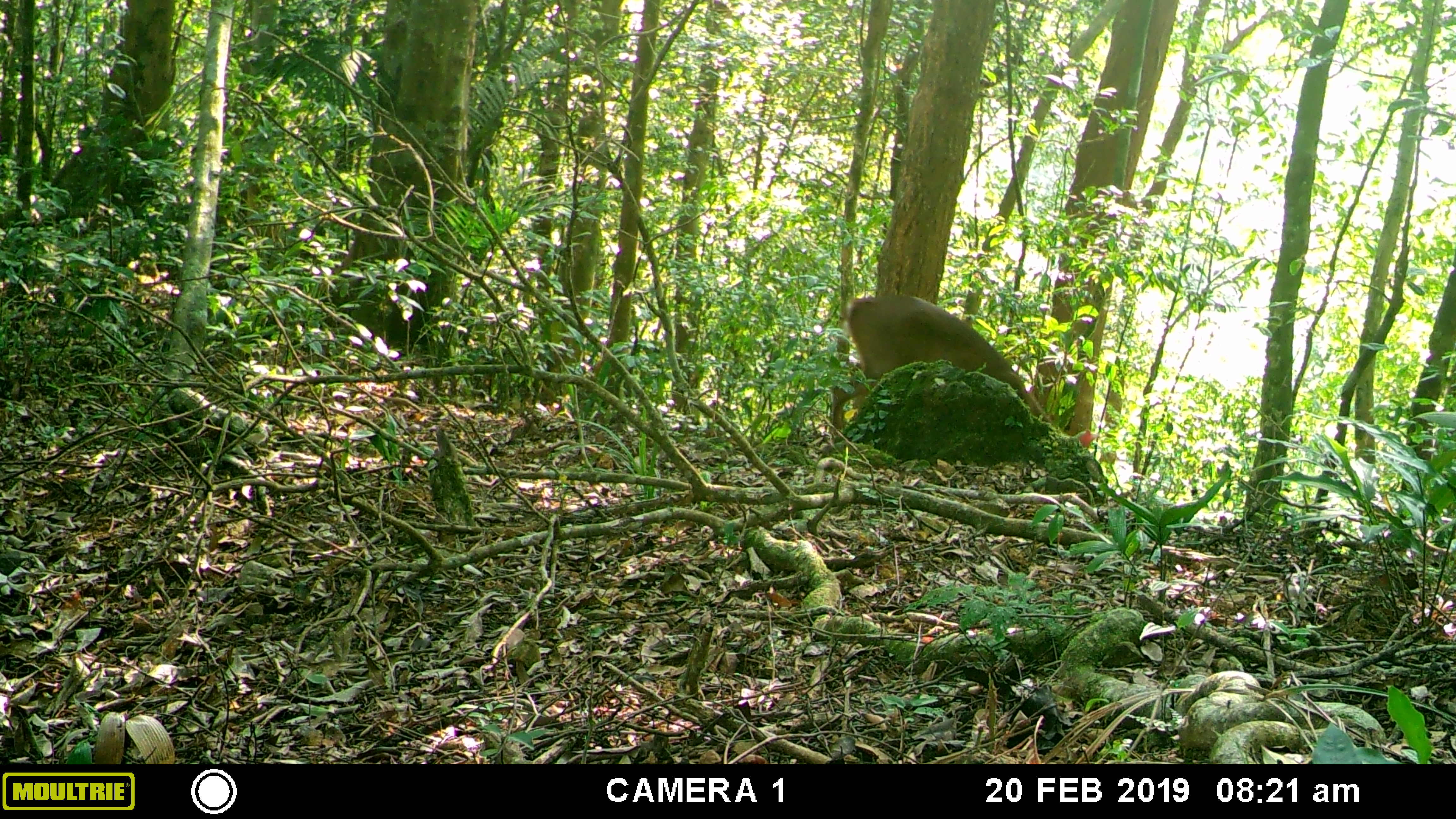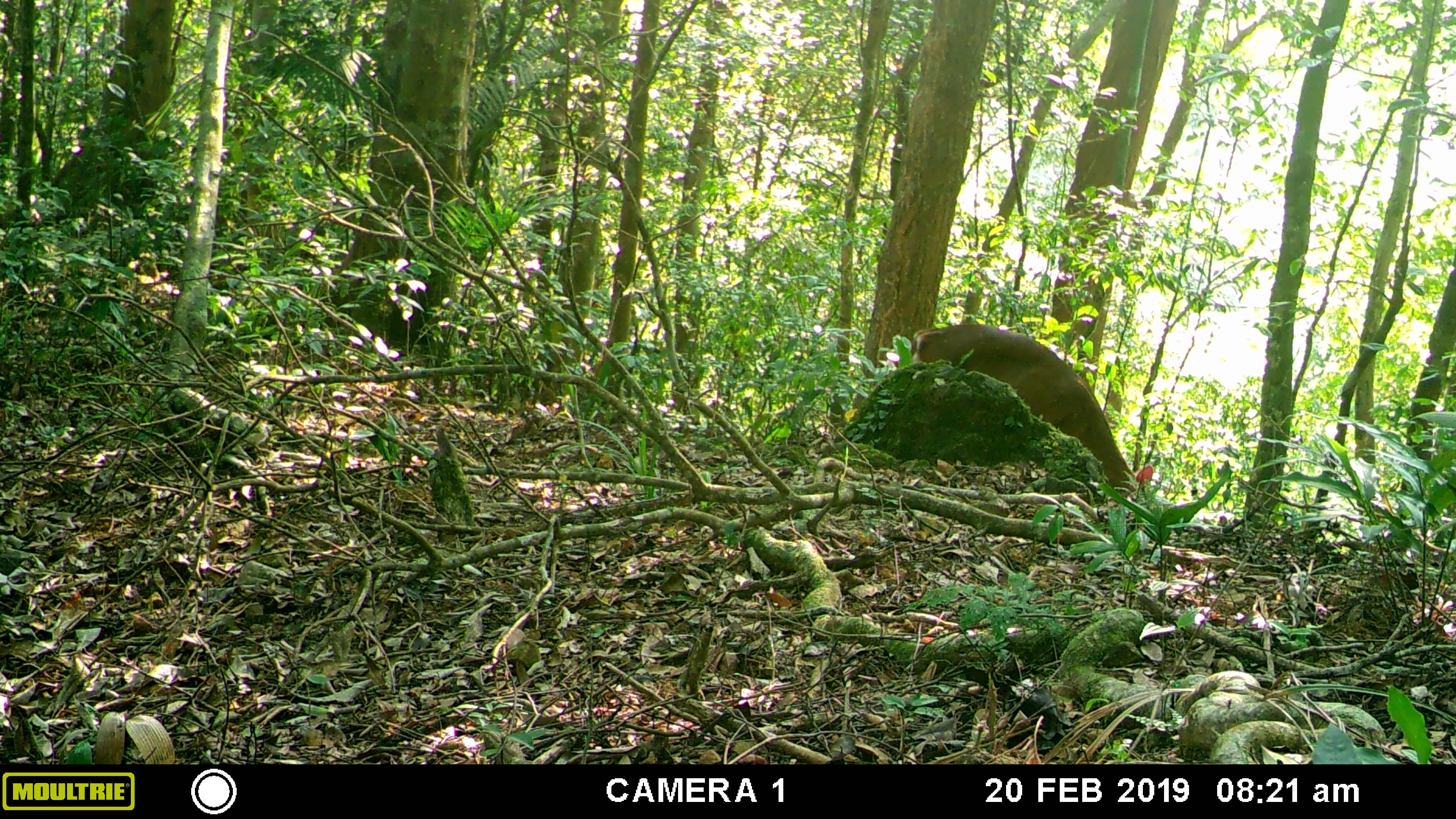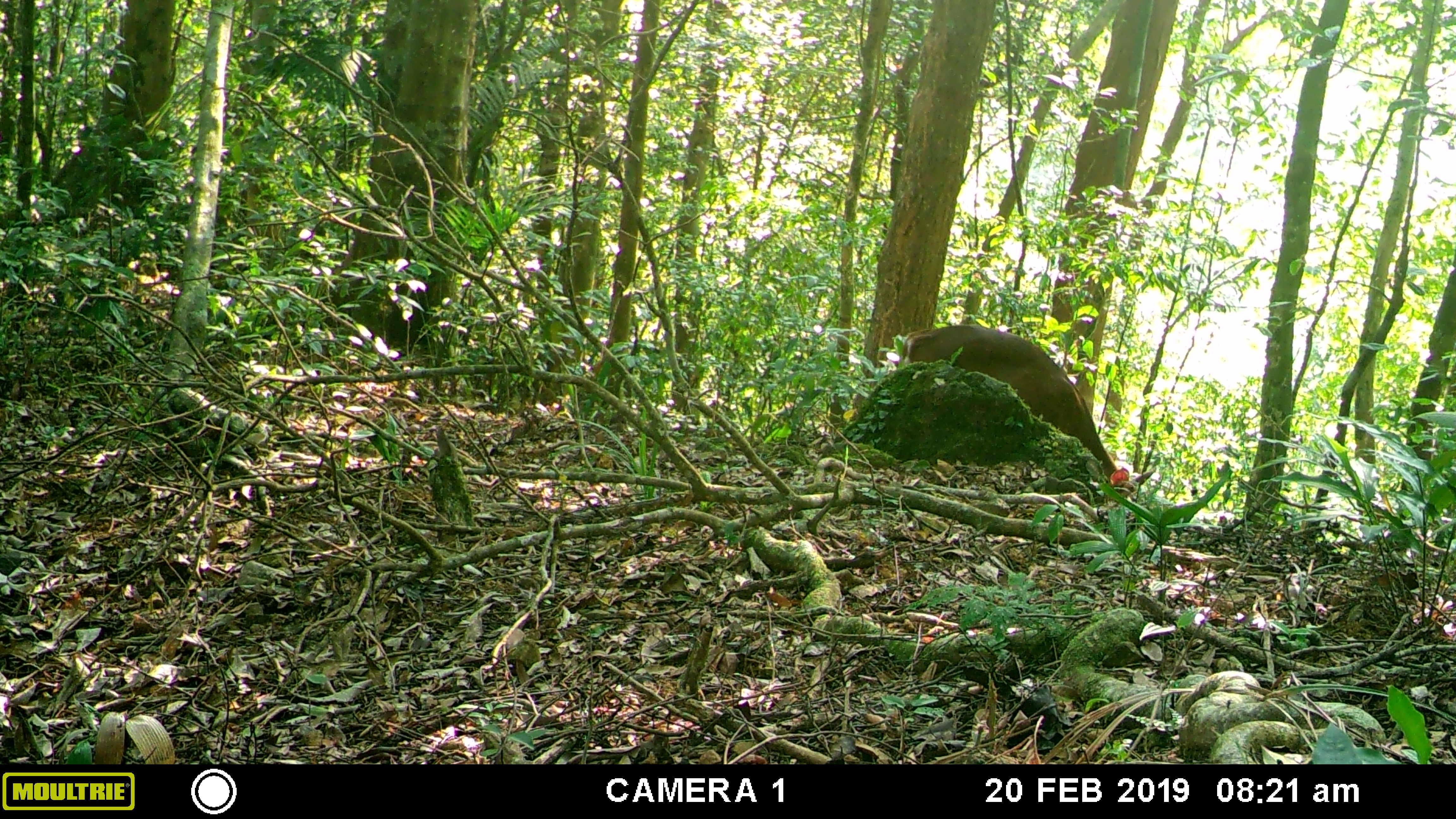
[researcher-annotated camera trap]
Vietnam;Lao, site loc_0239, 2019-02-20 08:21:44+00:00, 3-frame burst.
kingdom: Animalia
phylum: Chordata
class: Mammalia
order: Artiodactyla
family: Cervidae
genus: Muntiacus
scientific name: Muntiacus vuquangensis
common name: large-antlered muntjac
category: large antlered muntjac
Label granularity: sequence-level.